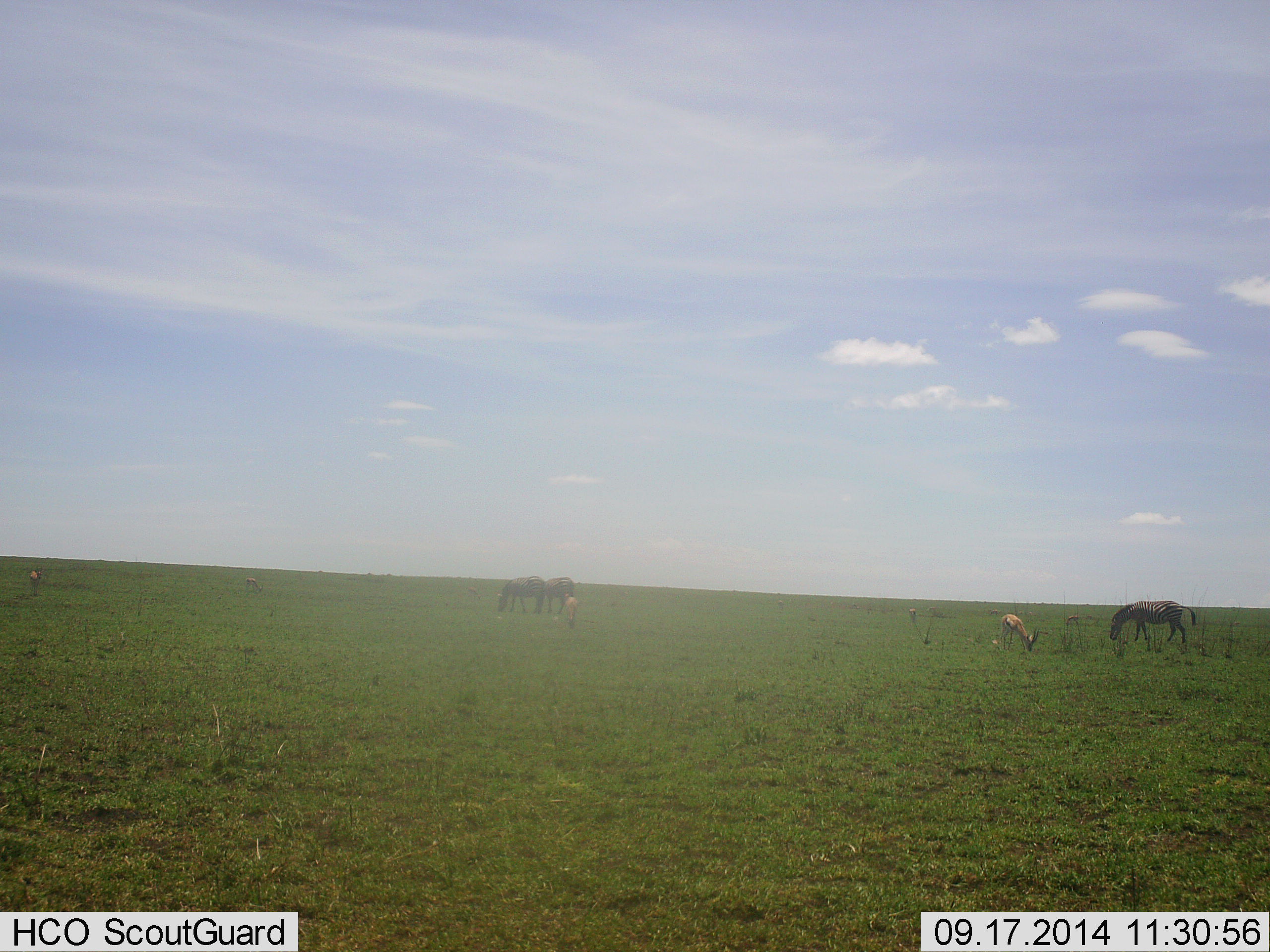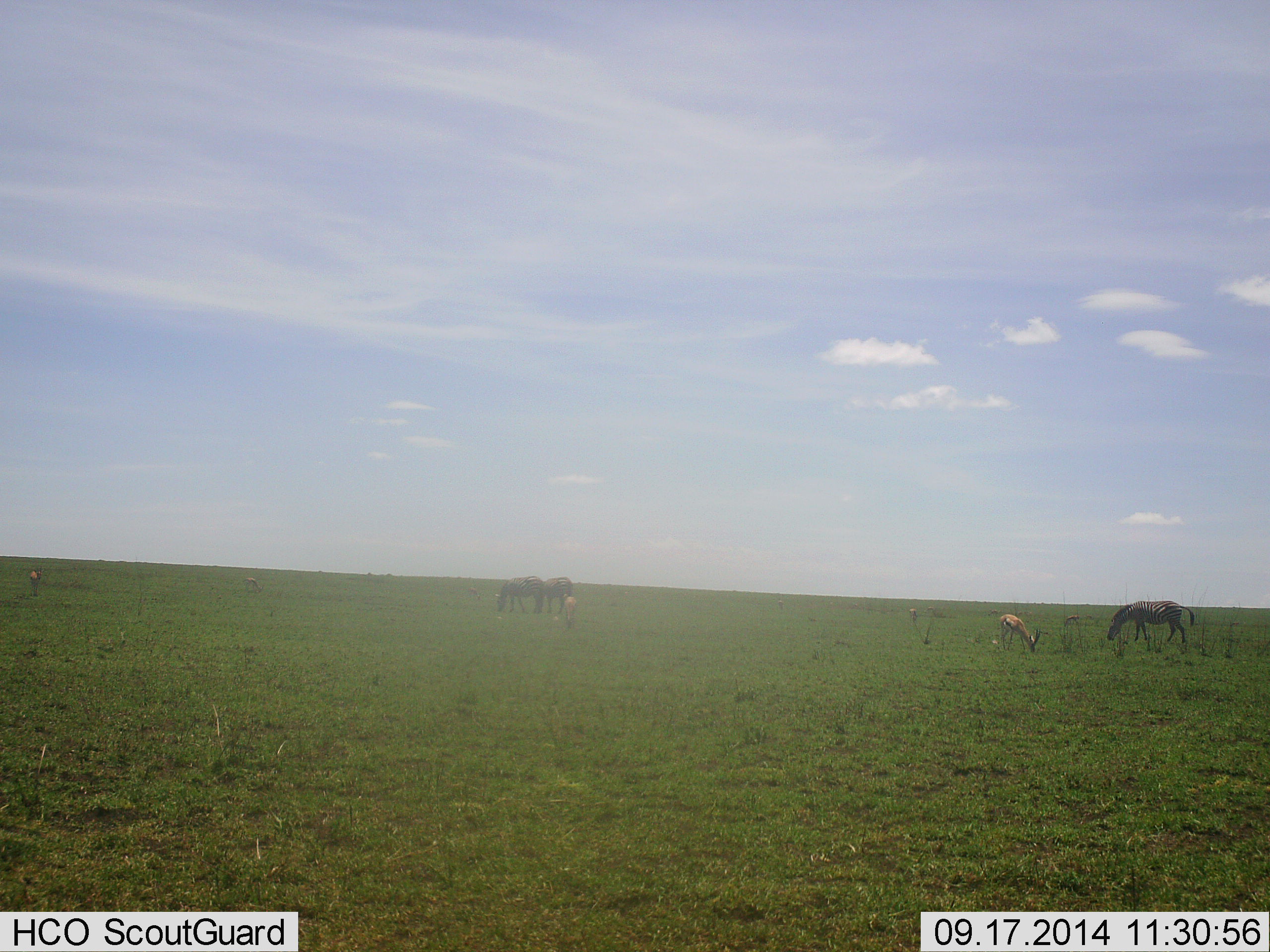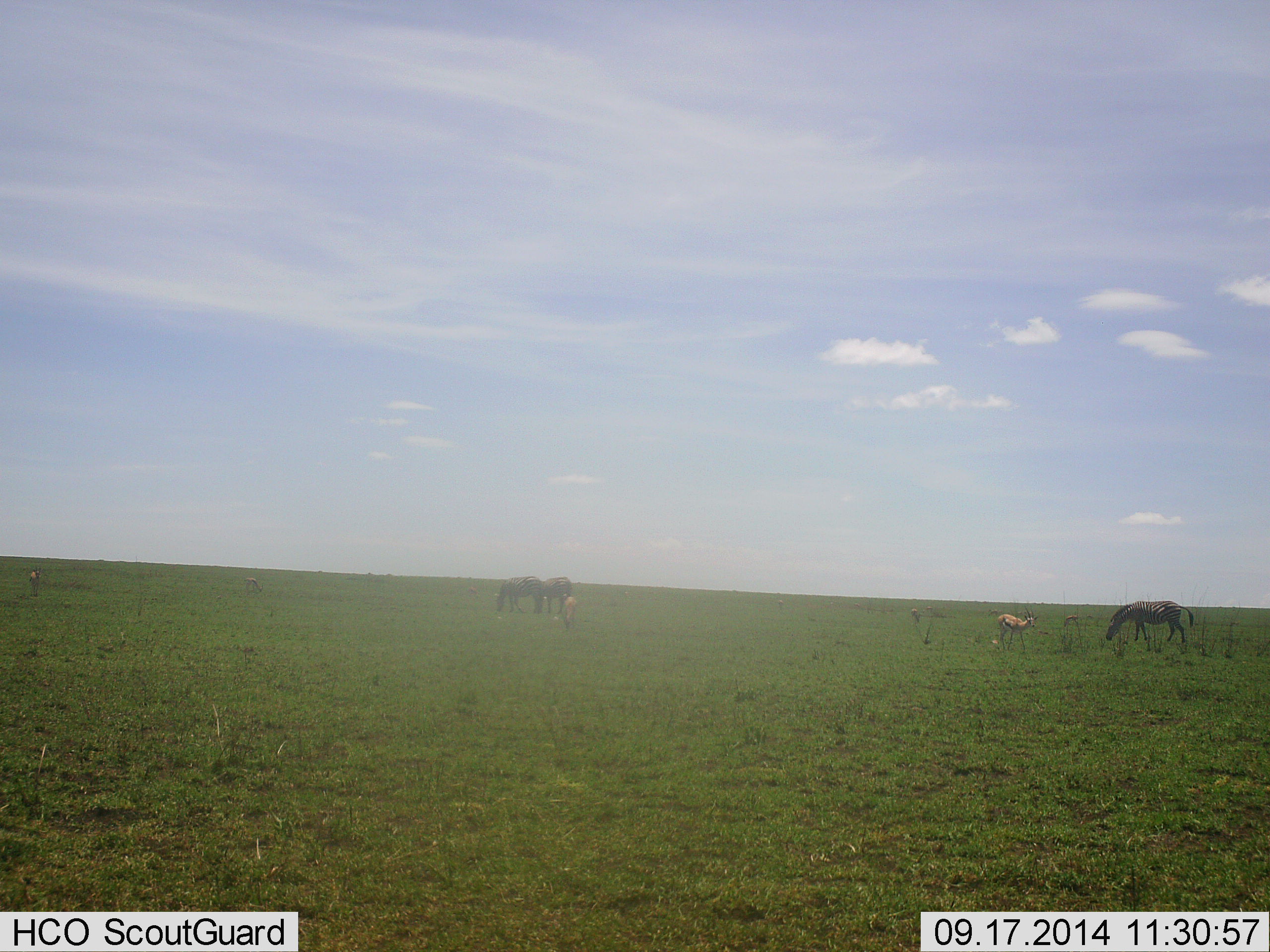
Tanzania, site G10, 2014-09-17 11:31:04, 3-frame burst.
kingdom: Animalia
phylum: Chordata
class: Mammalia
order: Artiodactyla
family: Bovidae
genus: Eudorcas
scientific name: Eudorcas thomsonii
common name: thomson's gazelle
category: gazellethomsons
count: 5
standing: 42%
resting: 0%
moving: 0%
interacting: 0%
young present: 0%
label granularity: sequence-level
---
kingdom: Animalia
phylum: Chordata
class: Mammalia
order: Perissodactyla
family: Equidae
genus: Equus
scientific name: Equus quagga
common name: plains zebra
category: zebra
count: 3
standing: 17%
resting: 0%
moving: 0%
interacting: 0%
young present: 0%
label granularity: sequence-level